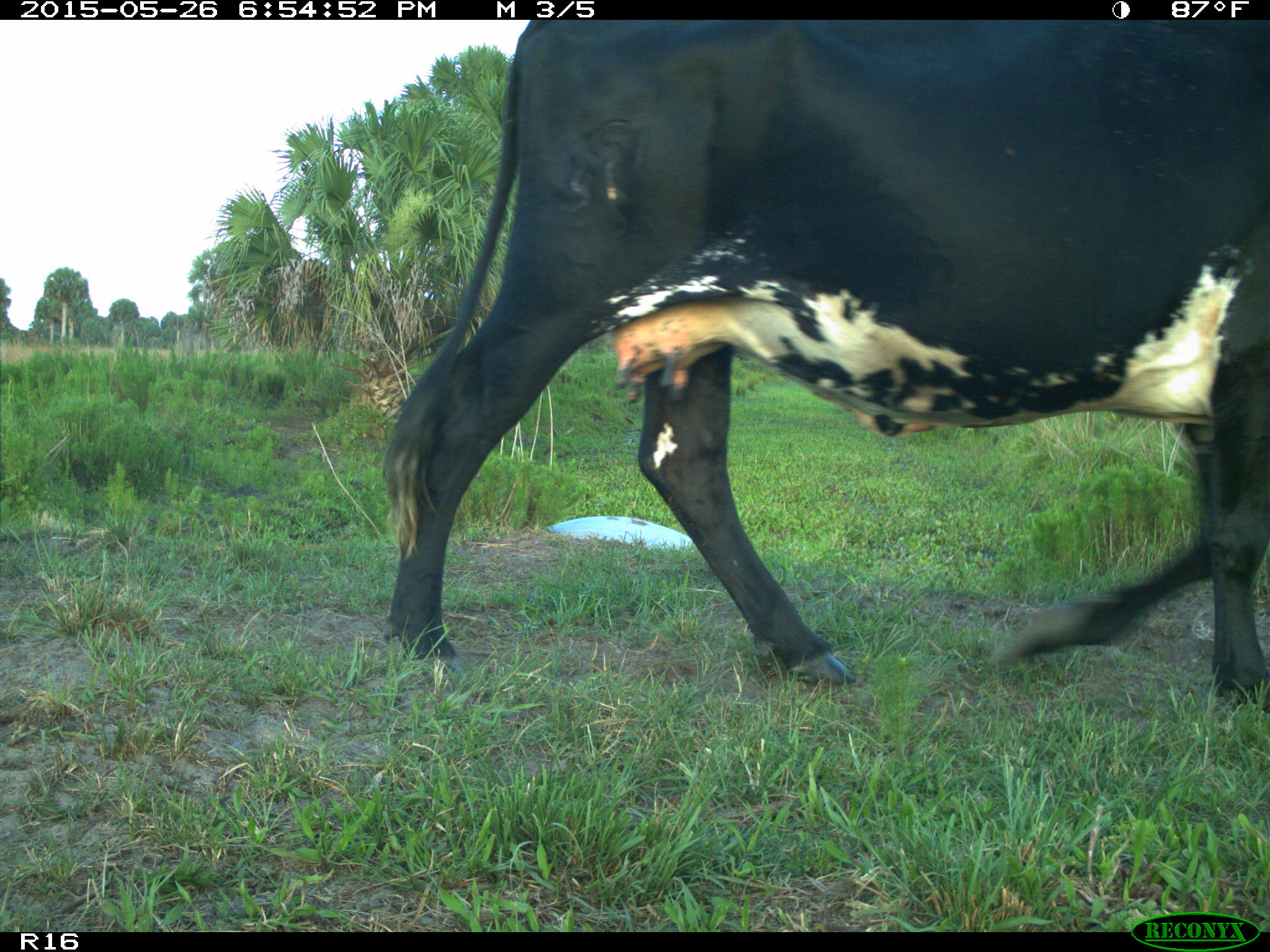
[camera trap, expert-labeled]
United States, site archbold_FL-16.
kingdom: Animalia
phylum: Chordata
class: Mammalia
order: Artiodactyla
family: Bovidae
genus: Bos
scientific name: Bos taurus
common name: domestic cow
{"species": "Bos taurus (domestic cow)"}